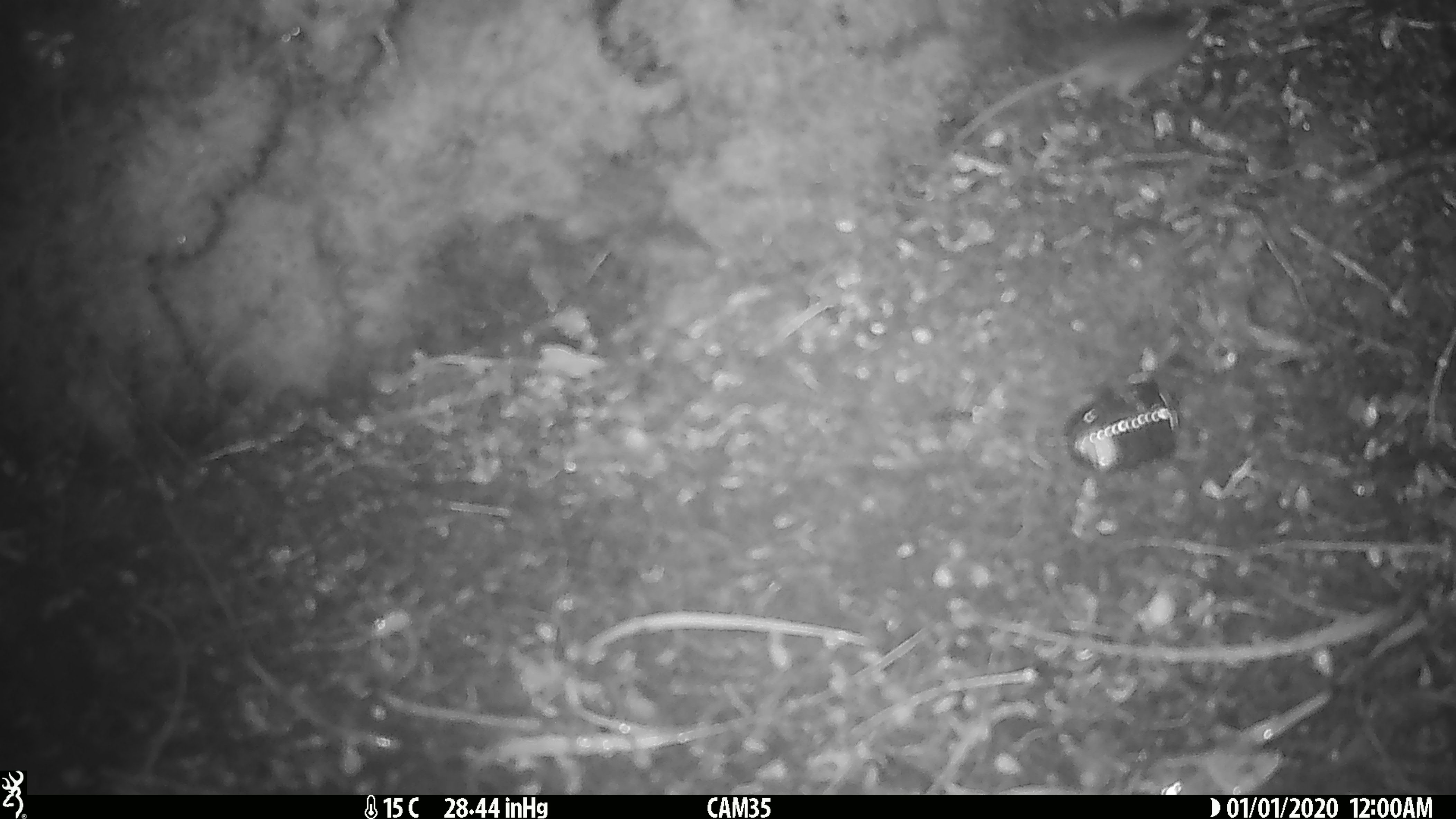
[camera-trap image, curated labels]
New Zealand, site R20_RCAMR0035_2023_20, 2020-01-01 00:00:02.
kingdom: Animalia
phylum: Chordata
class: Mammalia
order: Rodentia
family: Muridae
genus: Mus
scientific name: Mus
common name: mouse